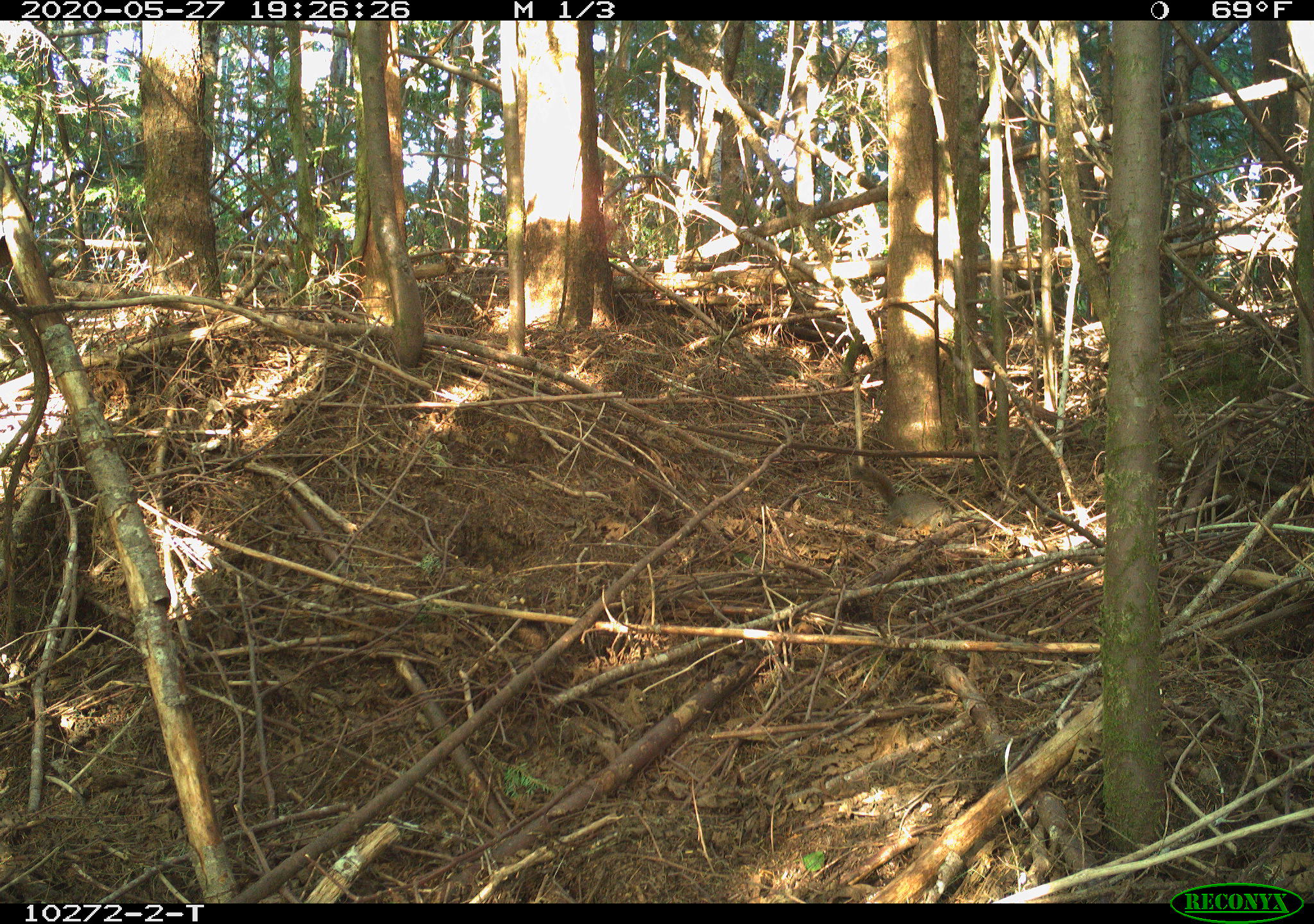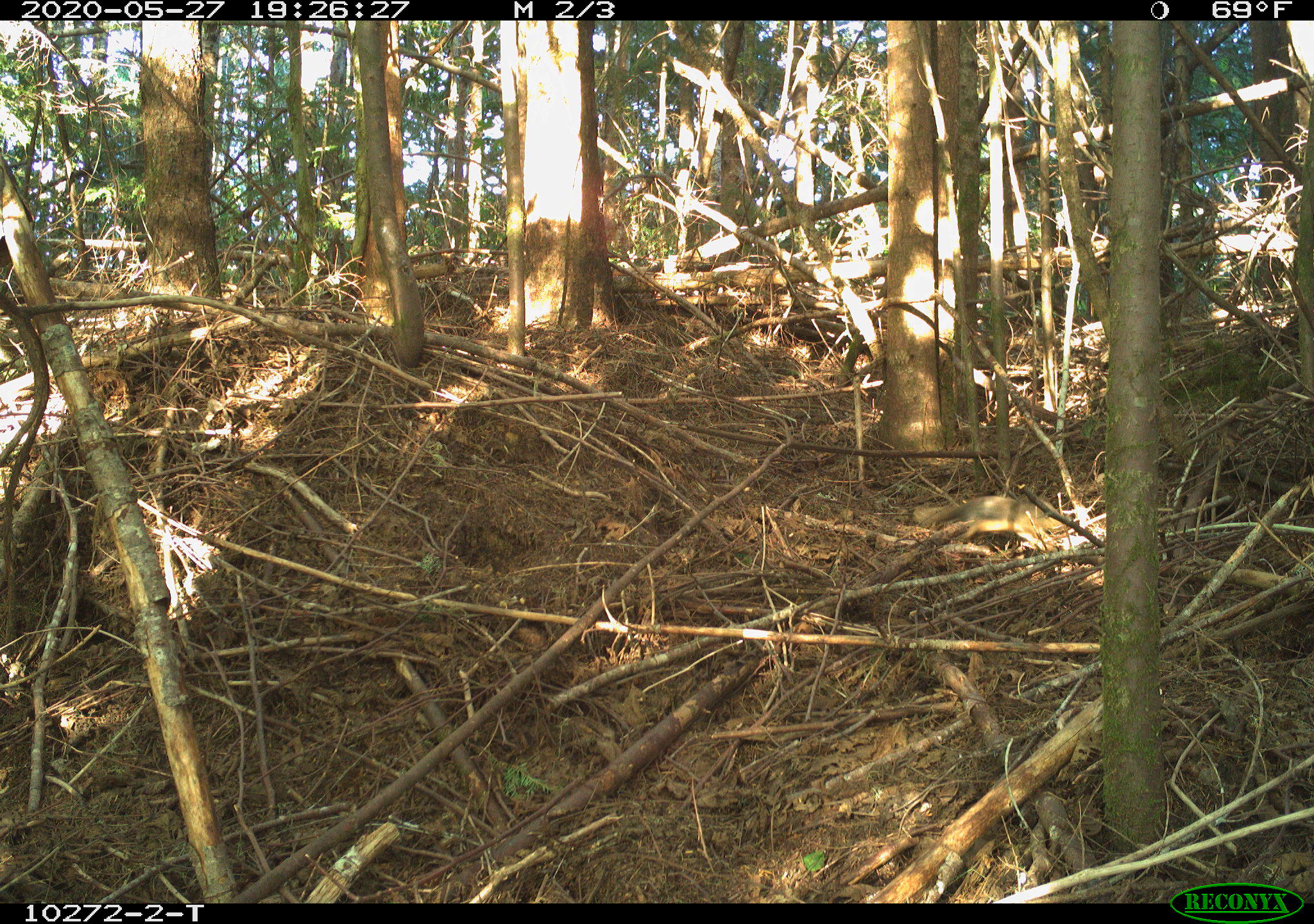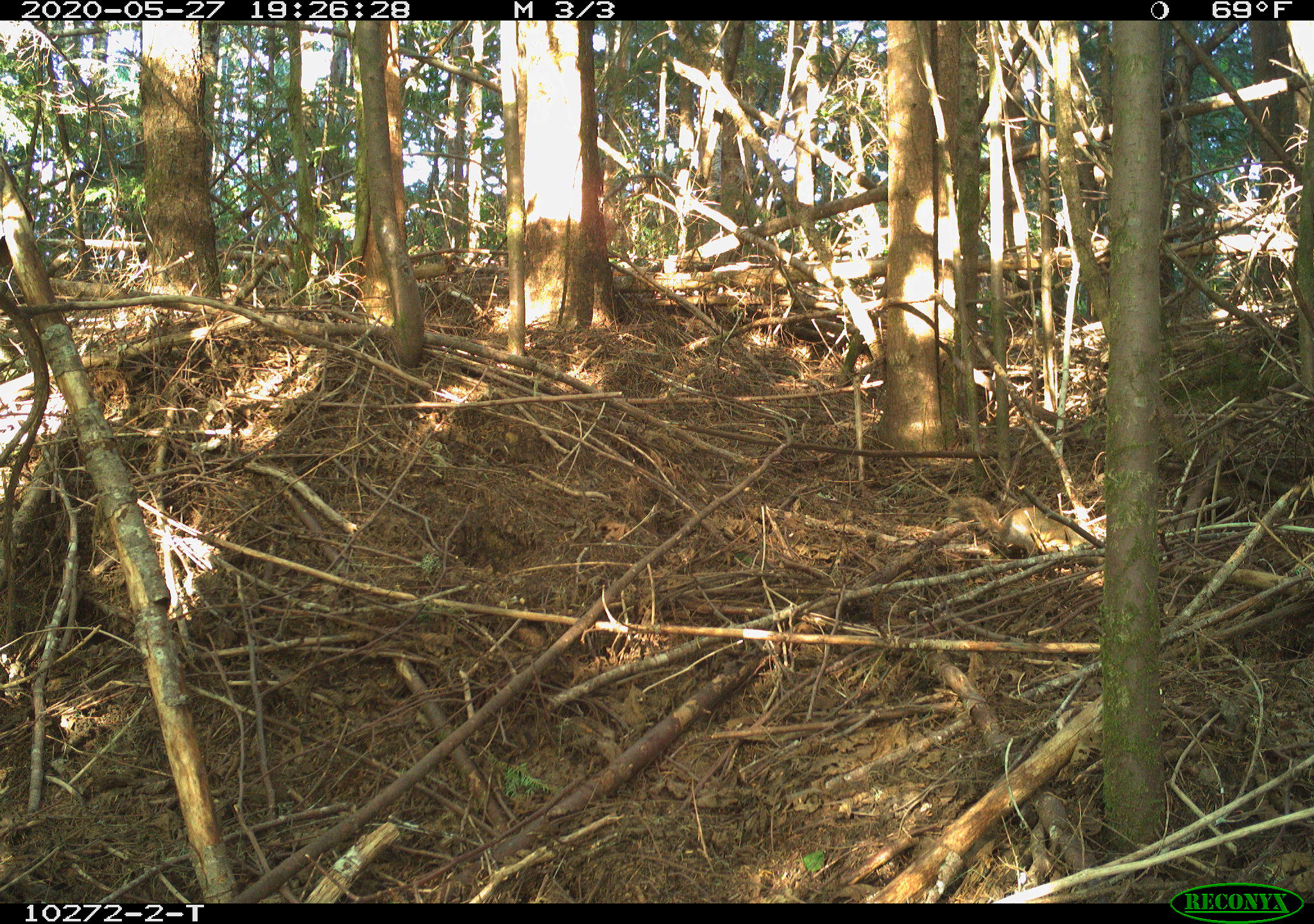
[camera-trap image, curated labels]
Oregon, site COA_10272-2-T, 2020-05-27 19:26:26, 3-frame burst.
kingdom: Animalia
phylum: Chordata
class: Mammalia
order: Rodentia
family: Sciuridae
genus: Tamiasciurus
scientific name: Tamiasciurus douglasii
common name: douglas squirrel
Douglas squirrel (Tamiasciurus douglasii).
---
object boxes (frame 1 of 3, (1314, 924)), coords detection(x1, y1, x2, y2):
douglas squirrel: detection(855, 465, 951, 538)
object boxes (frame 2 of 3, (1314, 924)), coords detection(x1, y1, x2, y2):
douglas squirrel: detection(906, 494, 1054, 557)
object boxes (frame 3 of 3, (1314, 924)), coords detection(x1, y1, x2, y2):
douglas squirrel: detection(947, 491, 1086, 557)